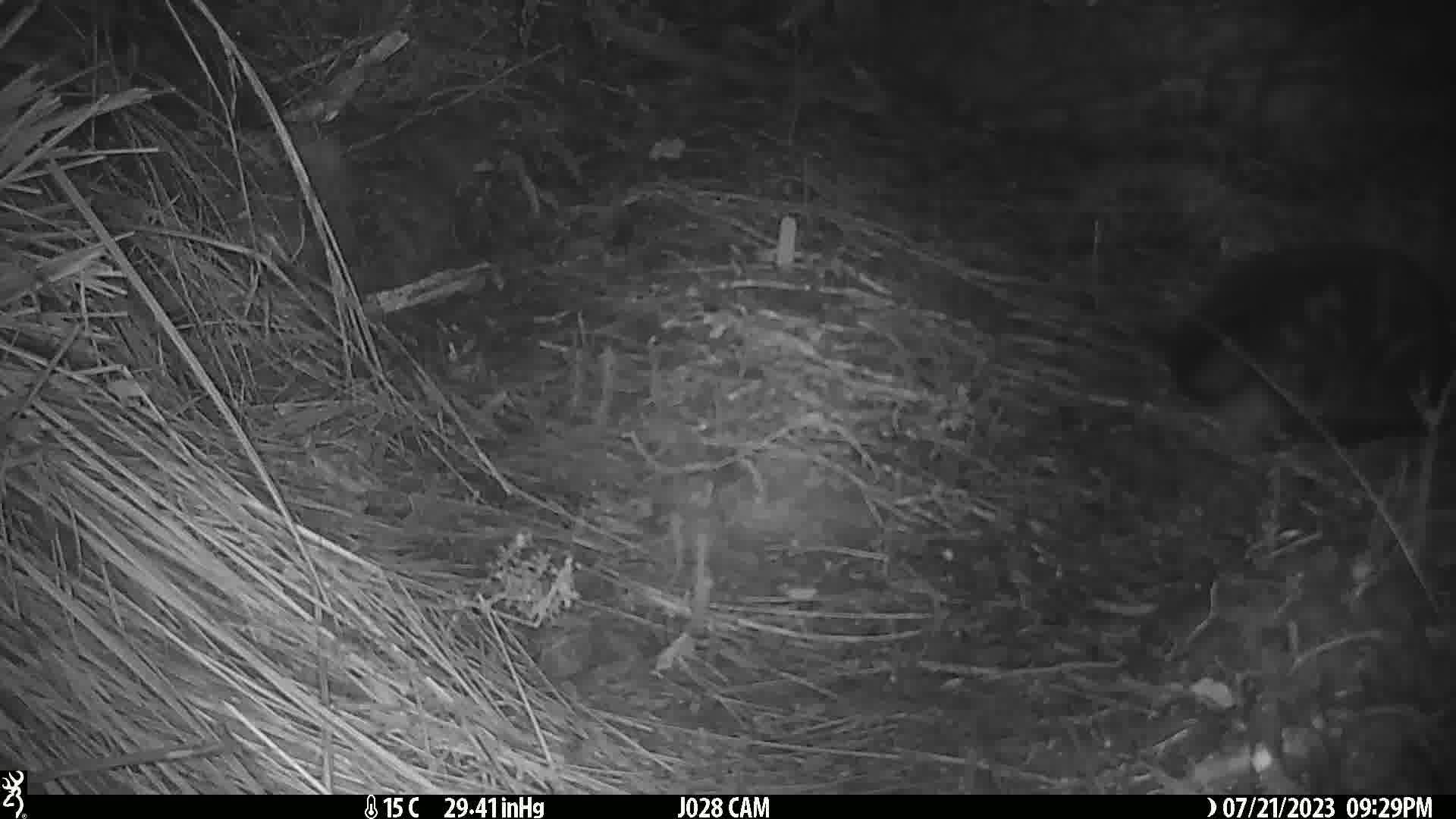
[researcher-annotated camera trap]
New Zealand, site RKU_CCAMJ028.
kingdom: Animalia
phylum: Chordata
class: Mammalia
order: Carnivora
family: Felidae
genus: Felis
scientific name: Felis catus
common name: domestic cat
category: cat